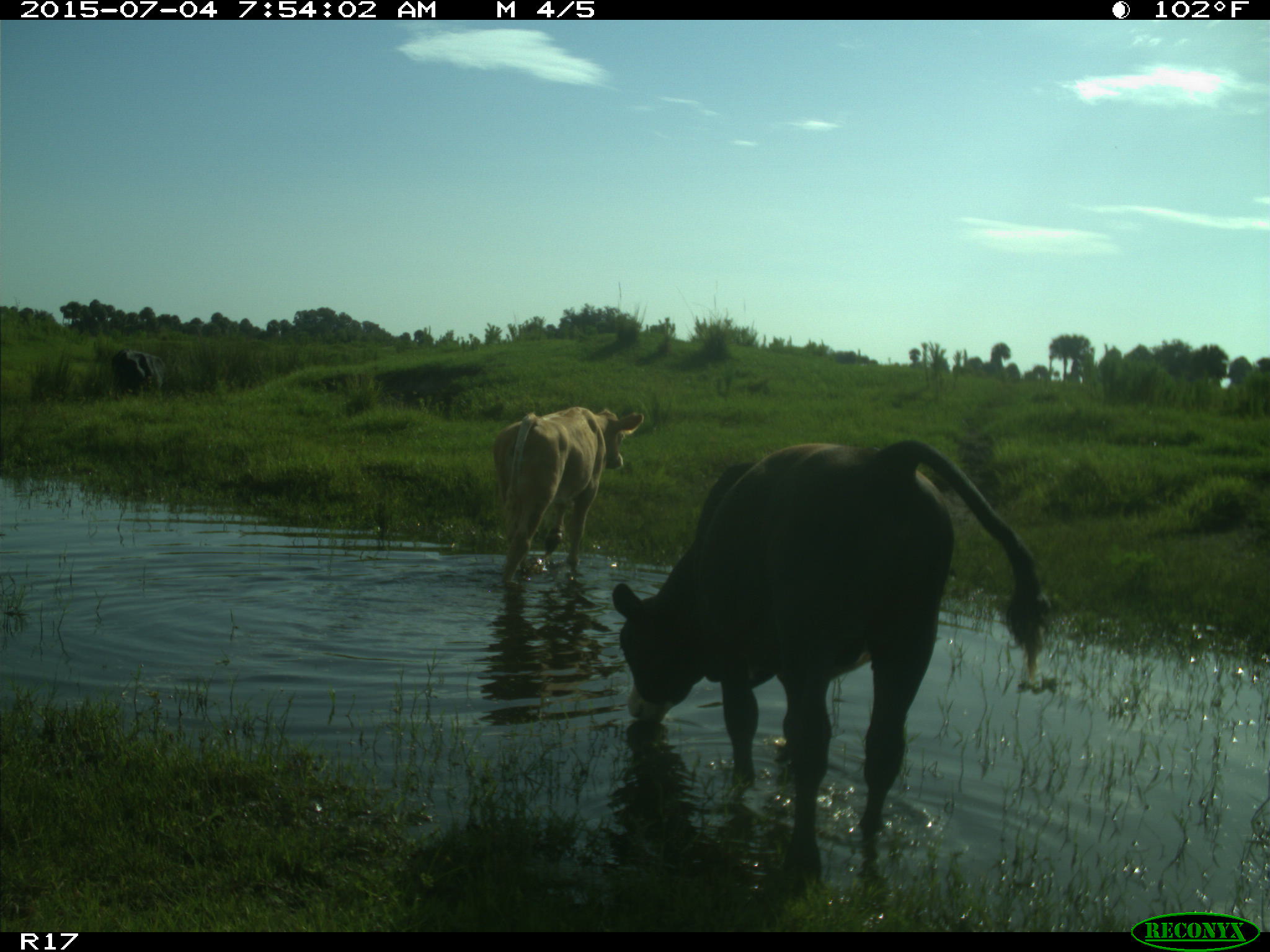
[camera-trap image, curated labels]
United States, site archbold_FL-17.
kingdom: Animalia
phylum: Chordata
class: Mammalia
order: Artiodactyla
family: Bovidae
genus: Bos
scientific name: Bos taurus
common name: domestic cow